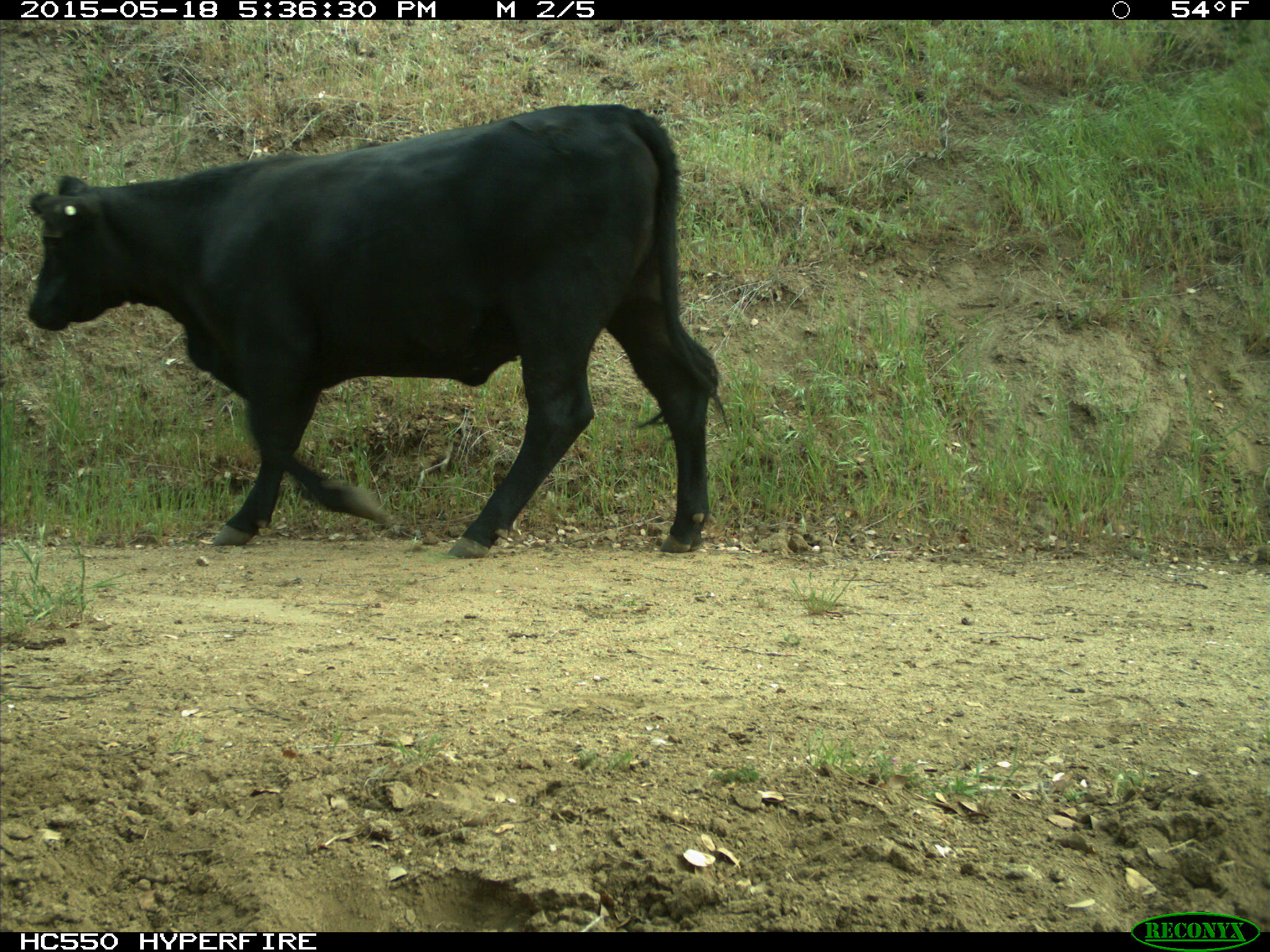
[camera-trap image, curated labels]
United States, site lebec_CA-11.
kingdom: Animalia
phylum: Chordata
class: Mammalia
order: Artiodactyla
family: Bovidae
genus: Bos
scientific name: Bos taurus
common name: domestic cow